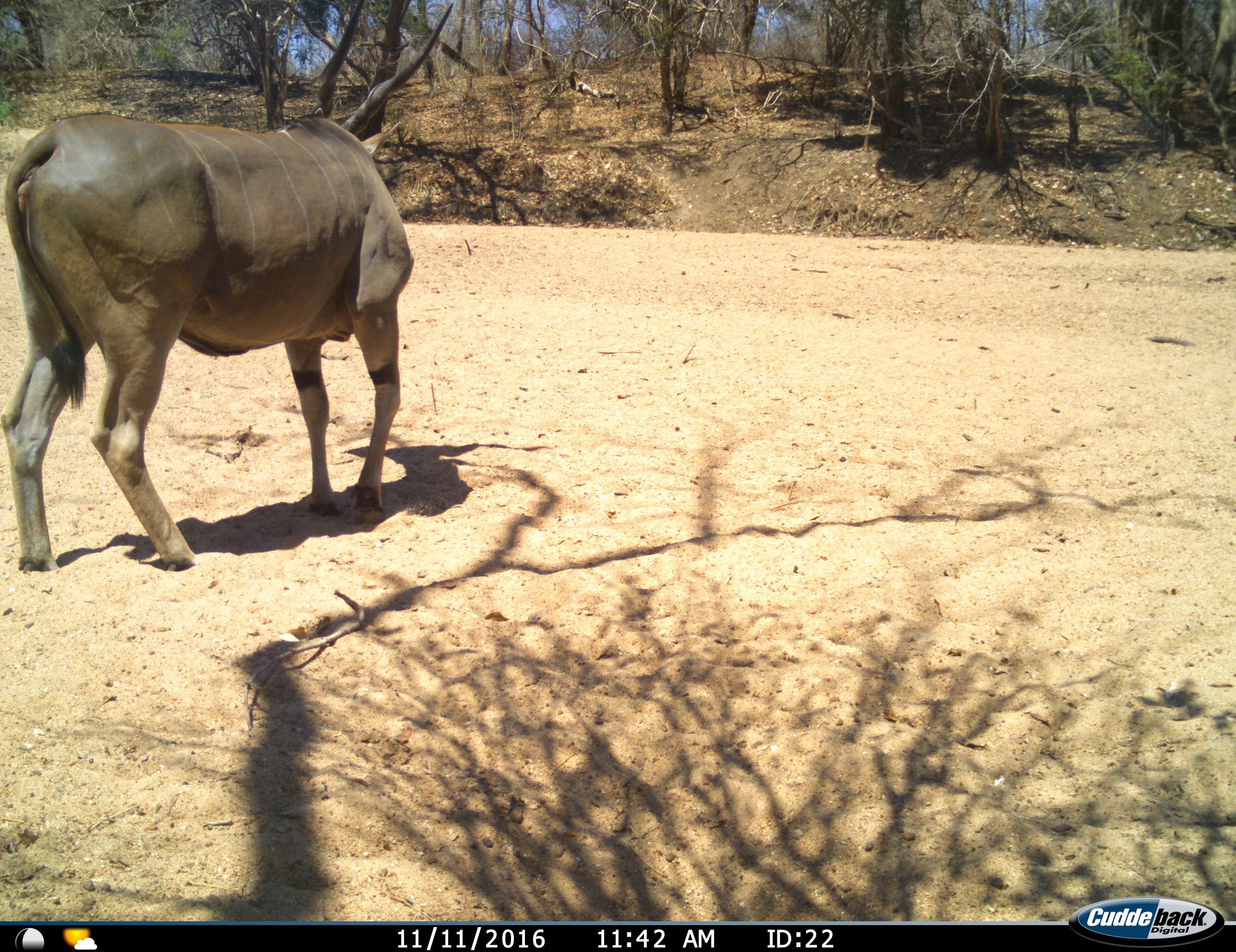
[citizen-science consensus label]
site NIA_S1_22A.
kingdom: Animalia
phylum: Chordata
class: Mammalia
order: Artiodactyla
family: Bovidae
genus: Tragelaphus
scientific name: Tragelaphus oryx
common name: eland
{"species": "eland (Tragelaphus oryx)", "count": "1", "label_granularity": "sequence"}